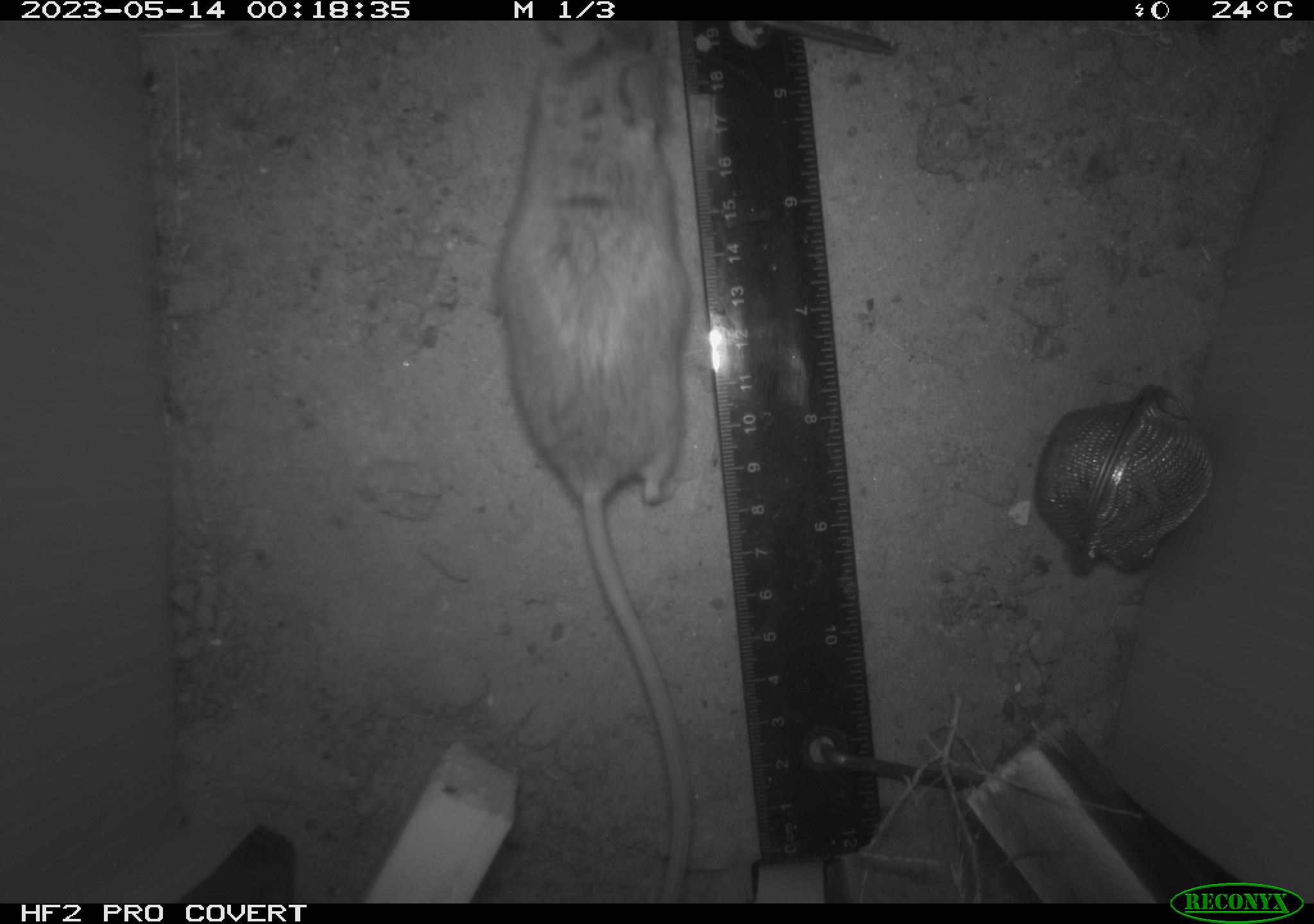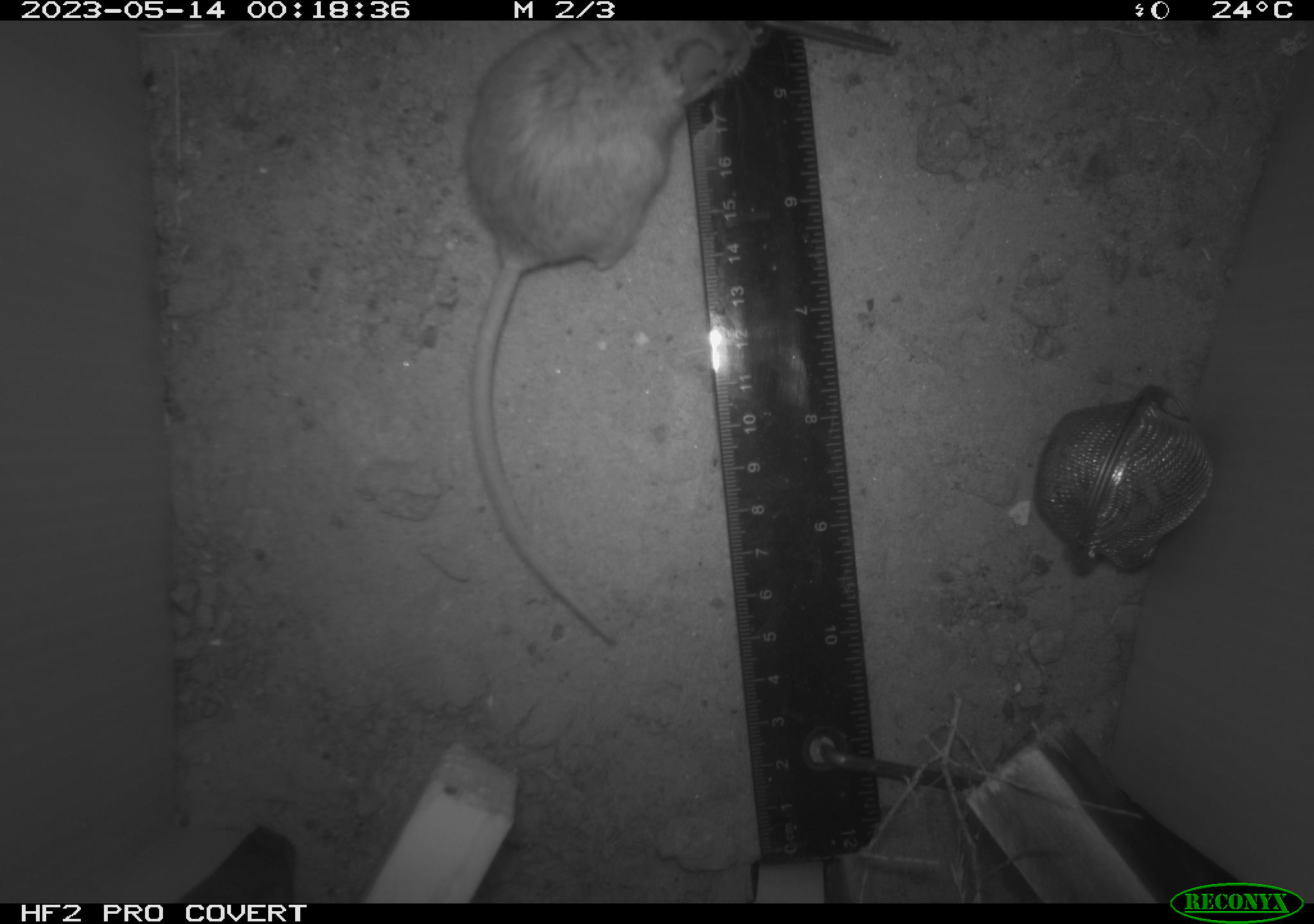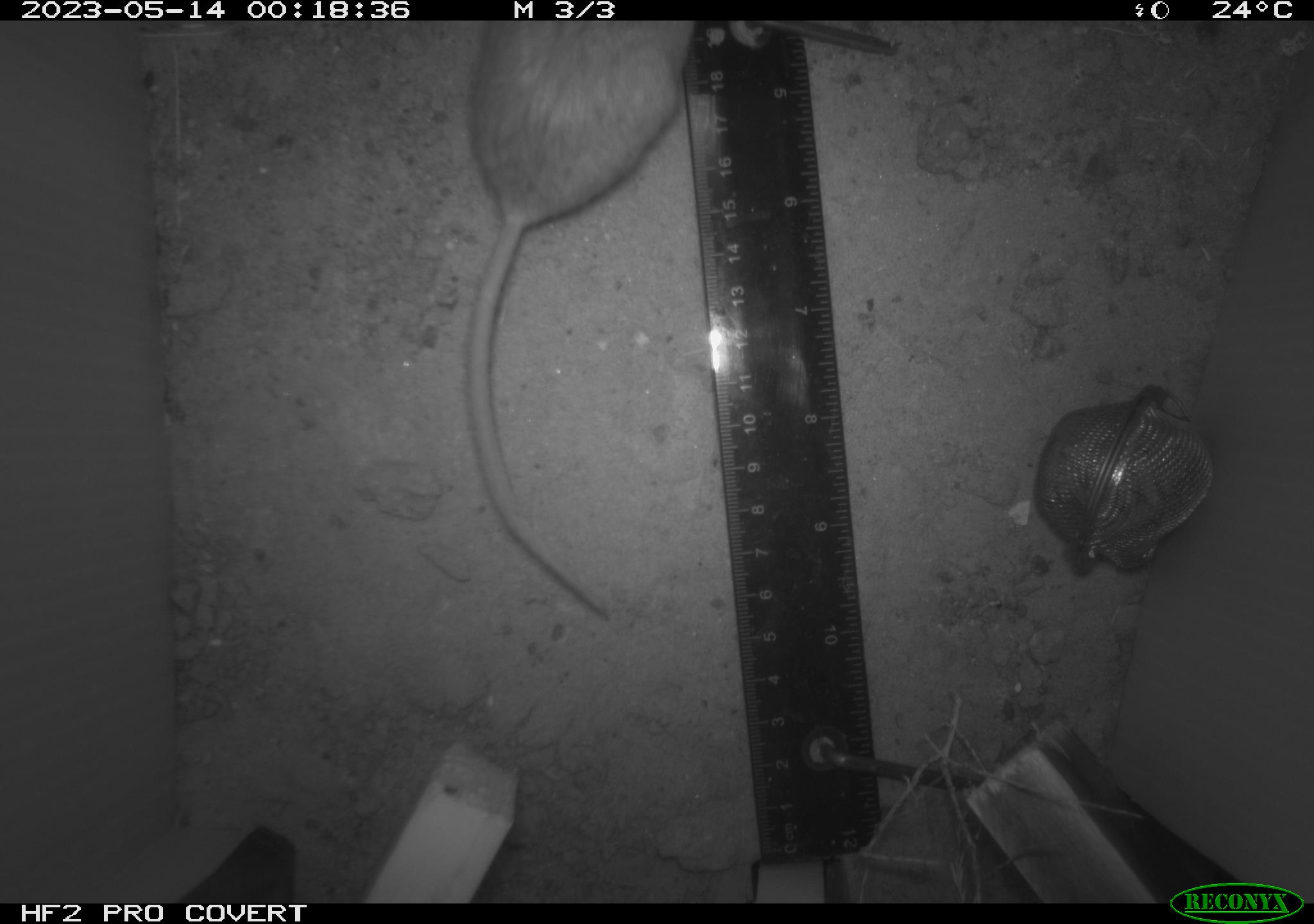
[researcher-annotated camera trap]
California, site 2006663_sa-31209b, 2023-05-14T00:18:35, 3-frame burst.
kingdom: Animalia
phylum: Chordata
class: Mammalia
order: Rodentia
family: Cricetidae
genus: Peromyscus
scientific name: Peromyscus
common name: deer mice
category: peromyscus species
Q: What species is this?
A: Peromyscus species (deer mice) (Peromyscus).